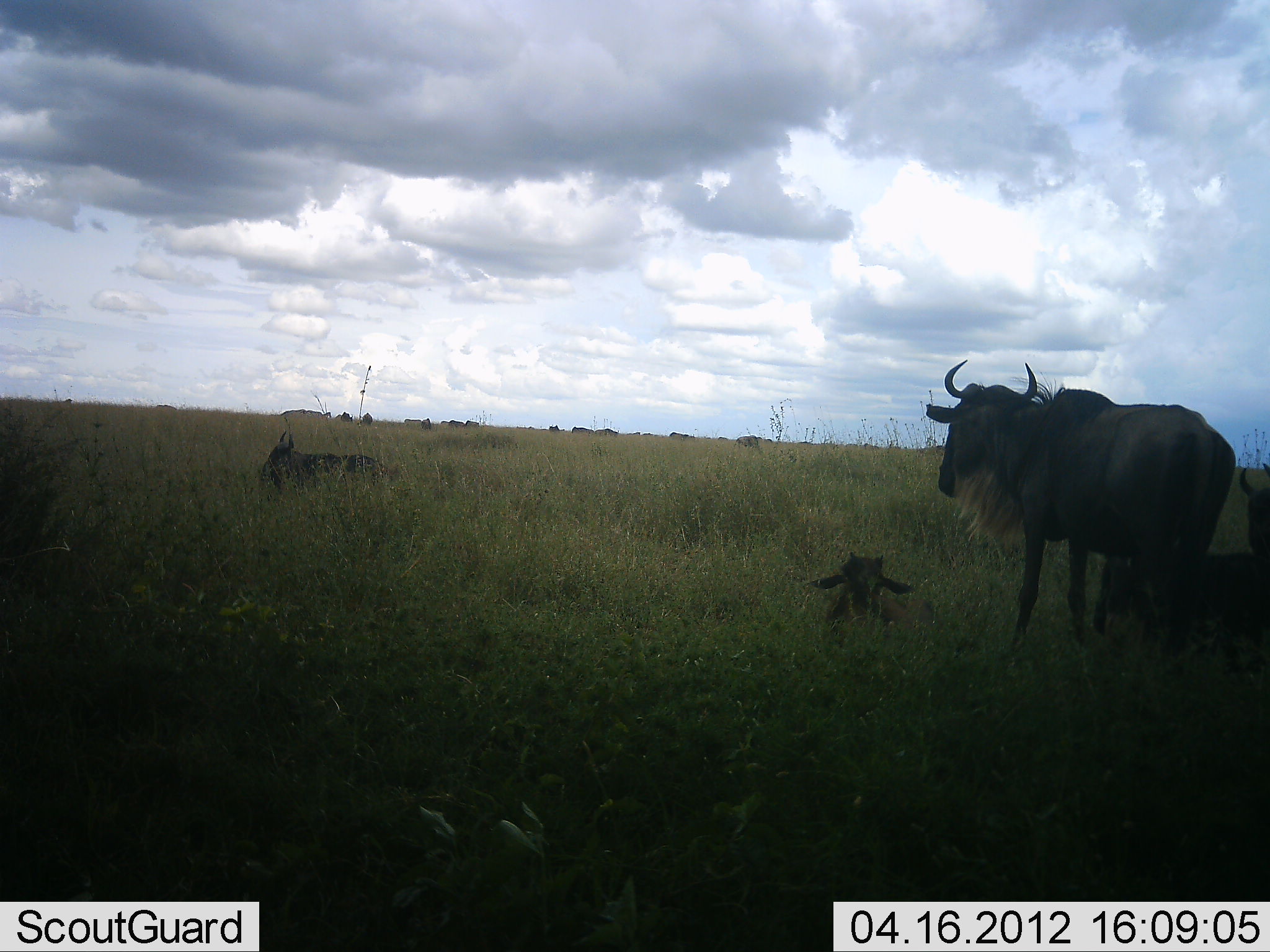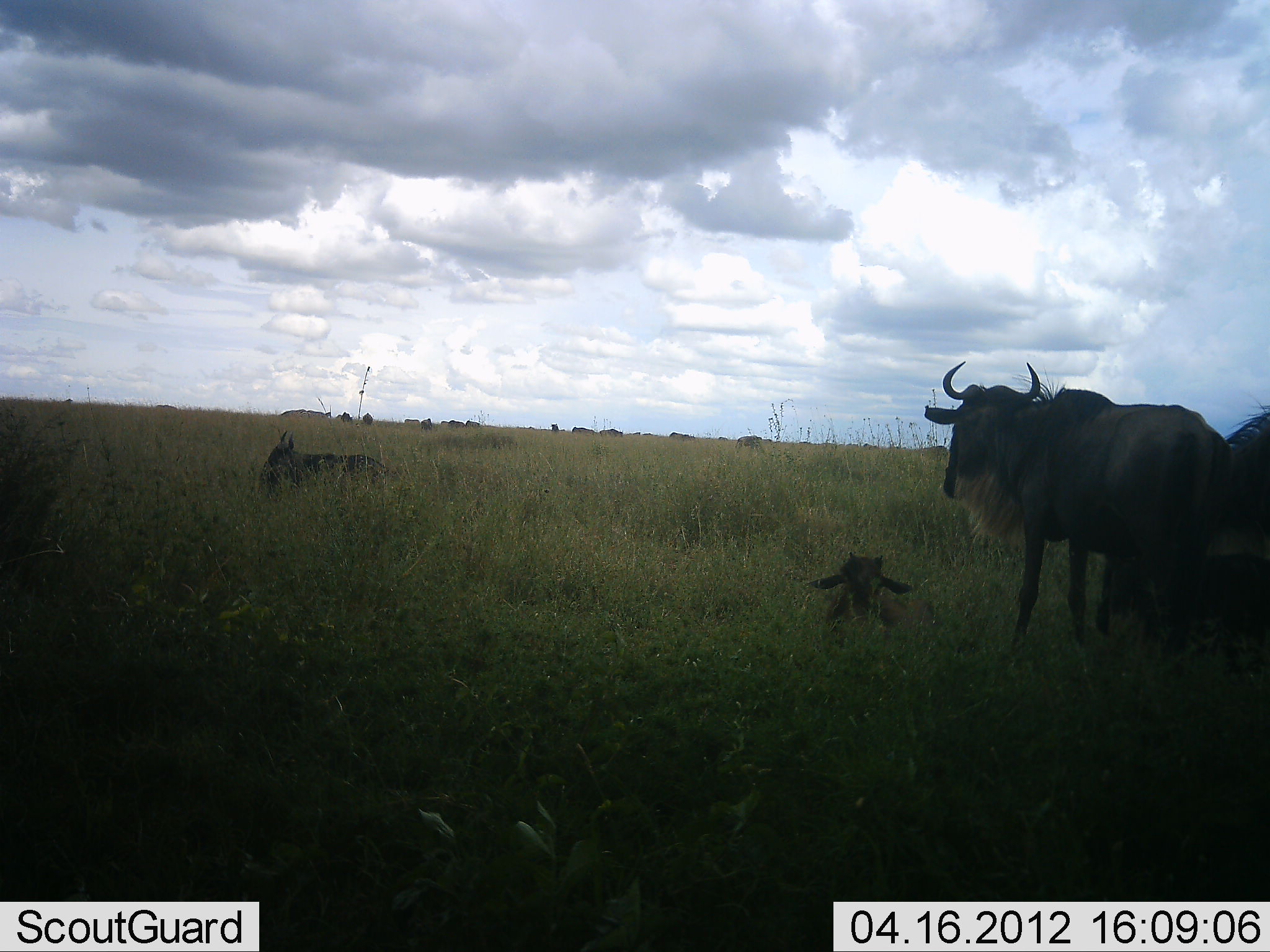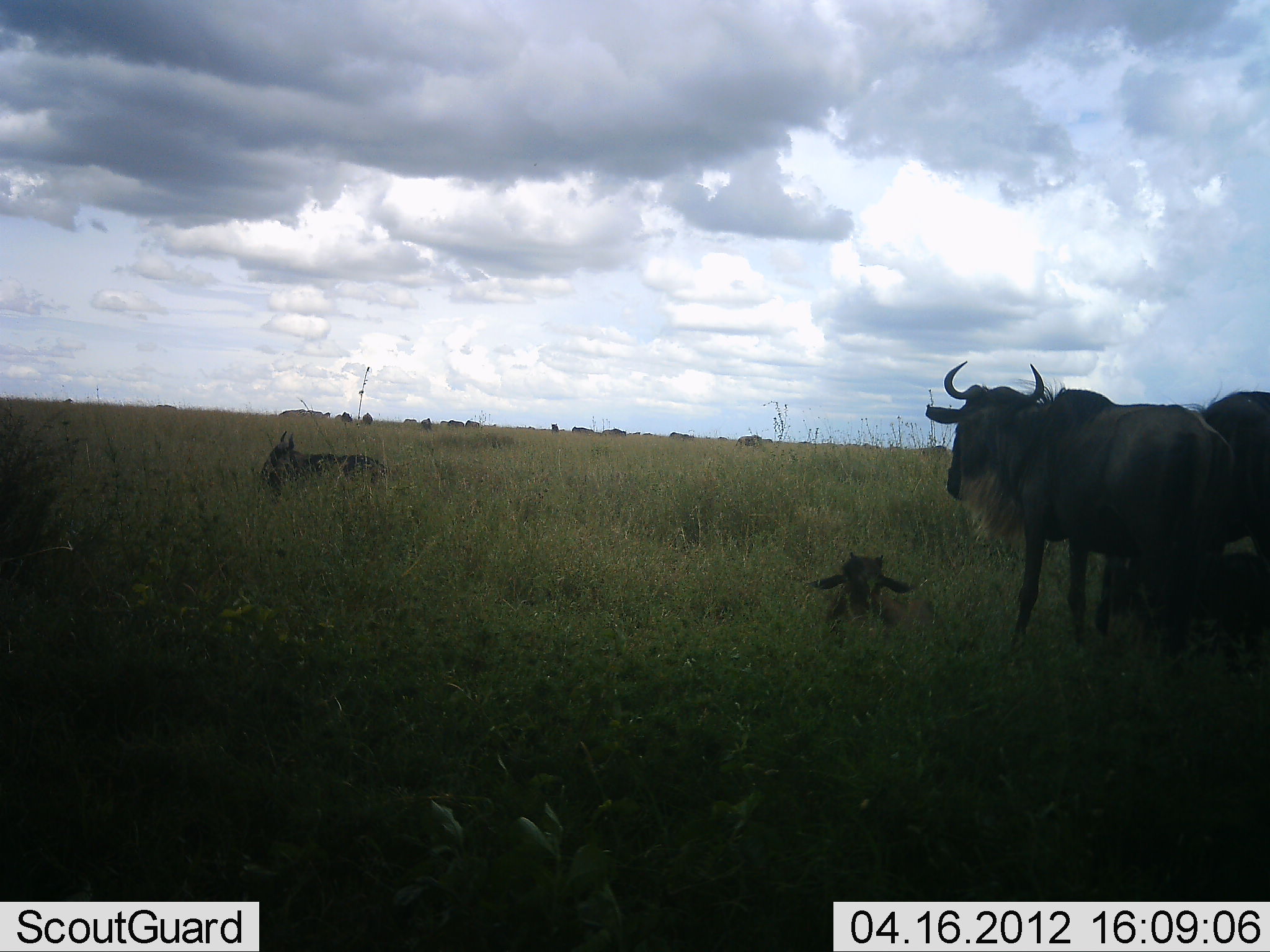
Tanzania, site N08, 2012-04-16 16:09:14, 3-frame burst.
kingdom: Animalia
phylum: Chordata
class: Mammalia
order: Artiodactyla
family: Bovidae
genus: Connochaetes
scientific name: Connochaetes taurinus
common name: blue wildebeest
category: wildebeest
Wildebeest (blue wildebeest) (Connochaetes taurinus), count 5. Behavior (volunteer vote fractions): standing 84%, resting 74%, moving 26%, interacting 5%. Young present (vote fraction): 95%. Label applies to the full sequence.